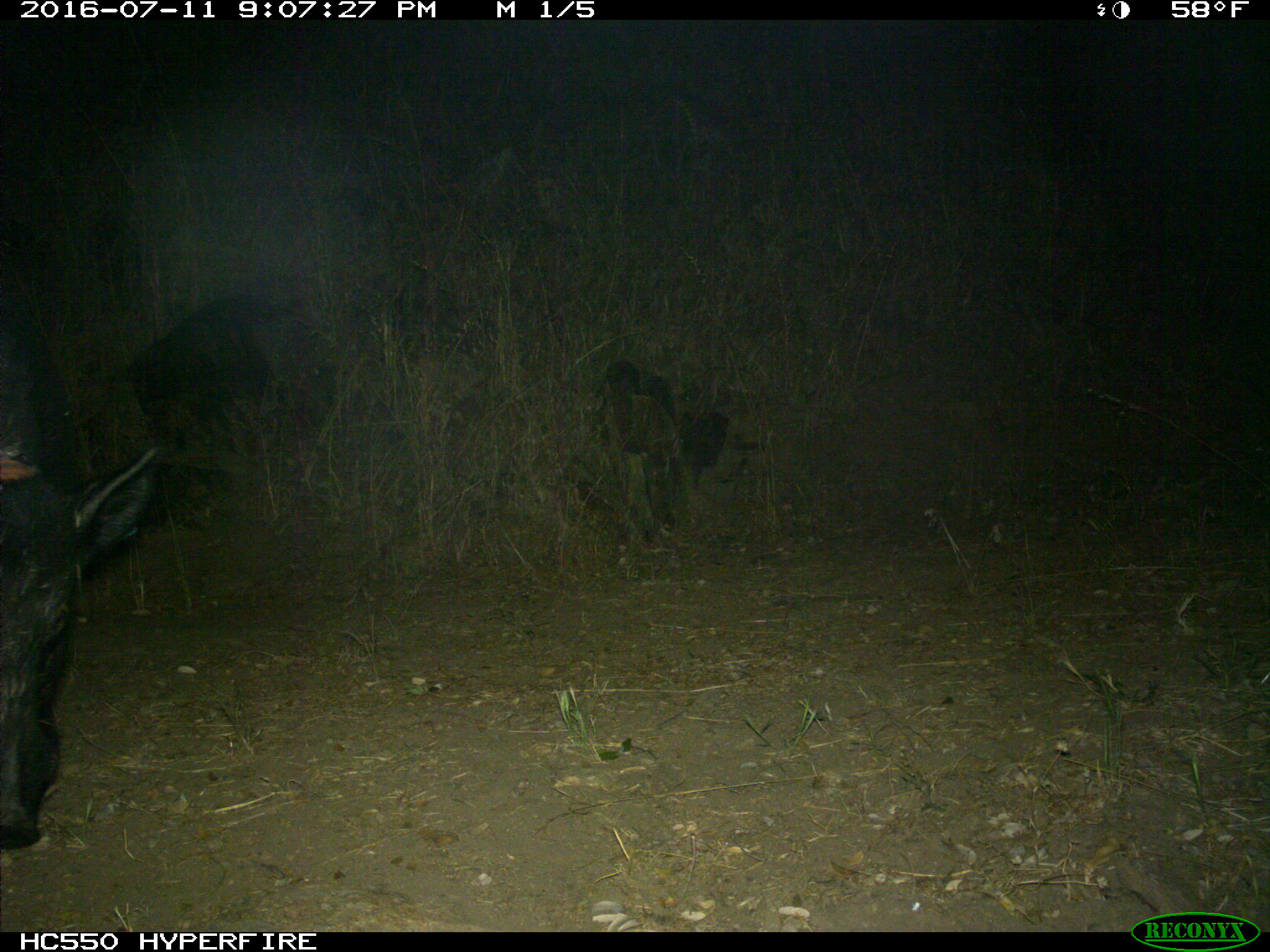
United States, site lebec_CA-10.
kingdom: Animalia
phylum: Chordata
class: Mammalia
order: Artiodactyla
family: Suidae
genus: Sus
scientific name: Sus scrofa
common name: wild boar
Sus scrofa (wild boar).